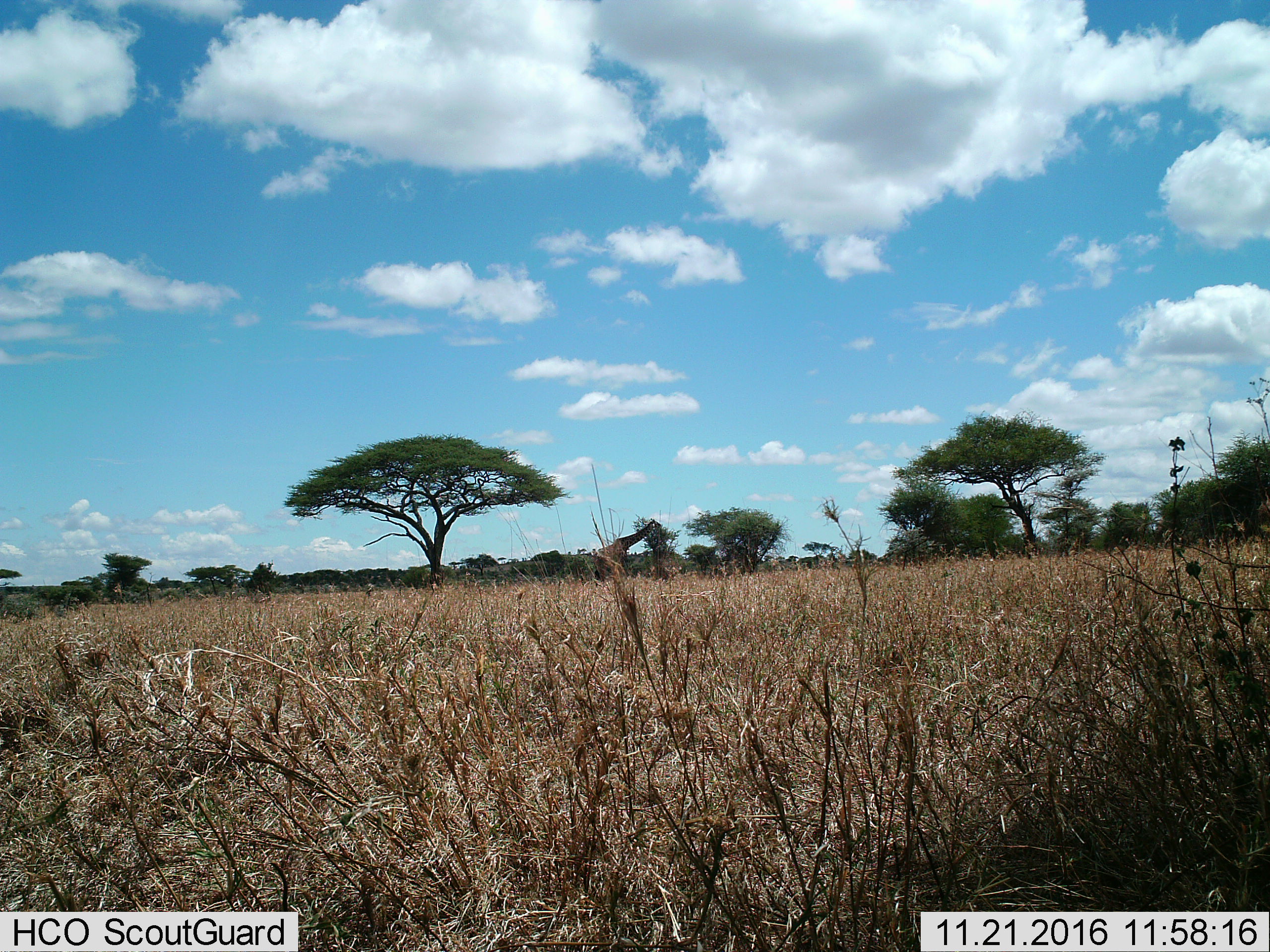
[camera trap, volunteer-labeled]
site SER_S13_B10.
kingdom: Animalia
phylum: Chordata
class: Mammalia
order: Artiodactyla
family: Giraffidae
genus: Giraffa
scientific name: Giraffa camelopardalis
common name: giraffe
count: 1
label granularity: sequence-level